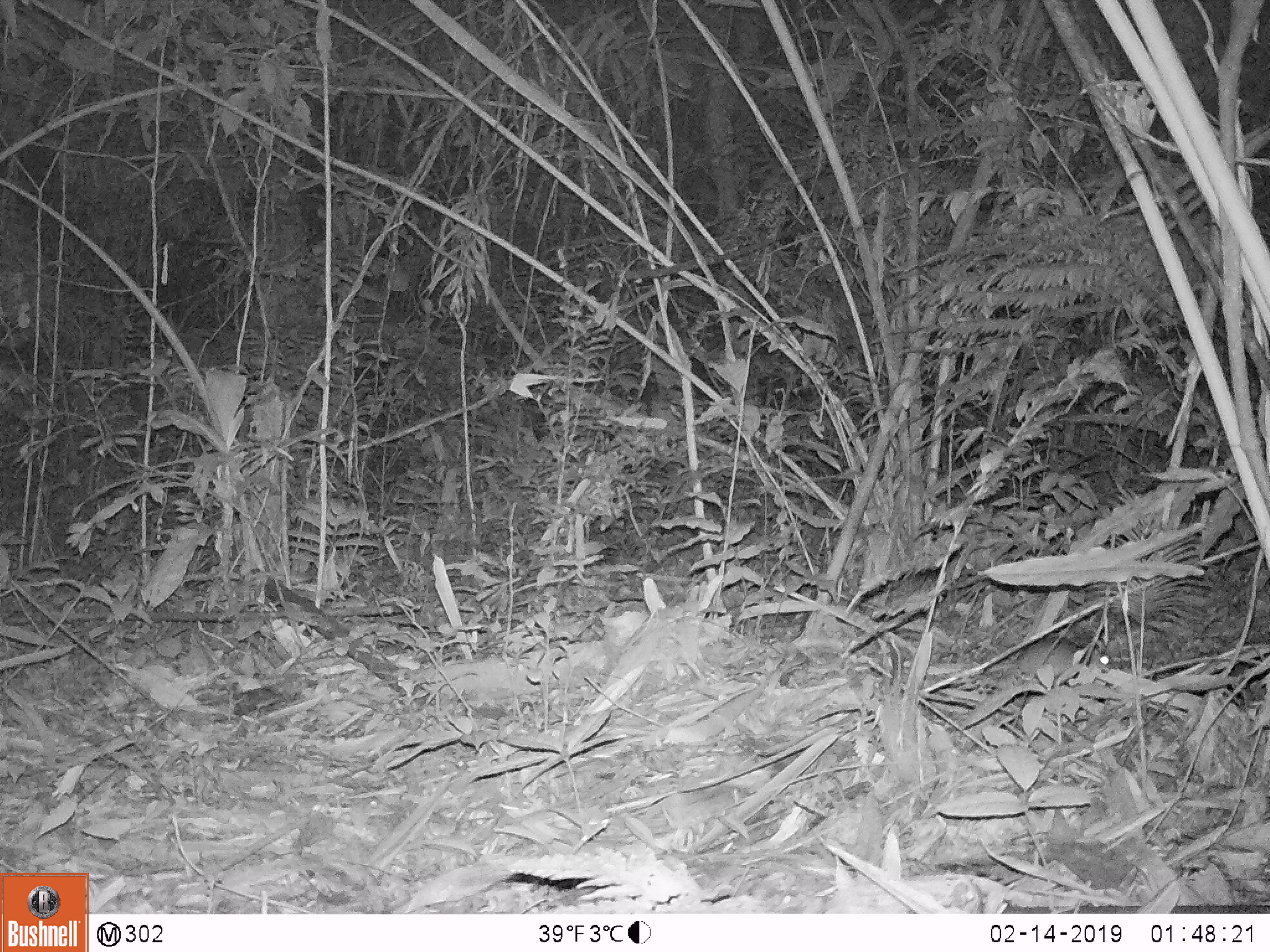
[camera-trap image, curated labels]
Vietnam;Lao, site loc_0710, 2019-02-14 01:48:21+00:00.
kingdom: Animalia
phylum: Chordata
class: Mammalia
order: Rodentia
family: Muridae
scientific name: Muridae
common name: old-world mice and rats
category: unidentified murid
Unidentified murid (old-world mice and rats) (Muridae). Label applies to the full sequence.